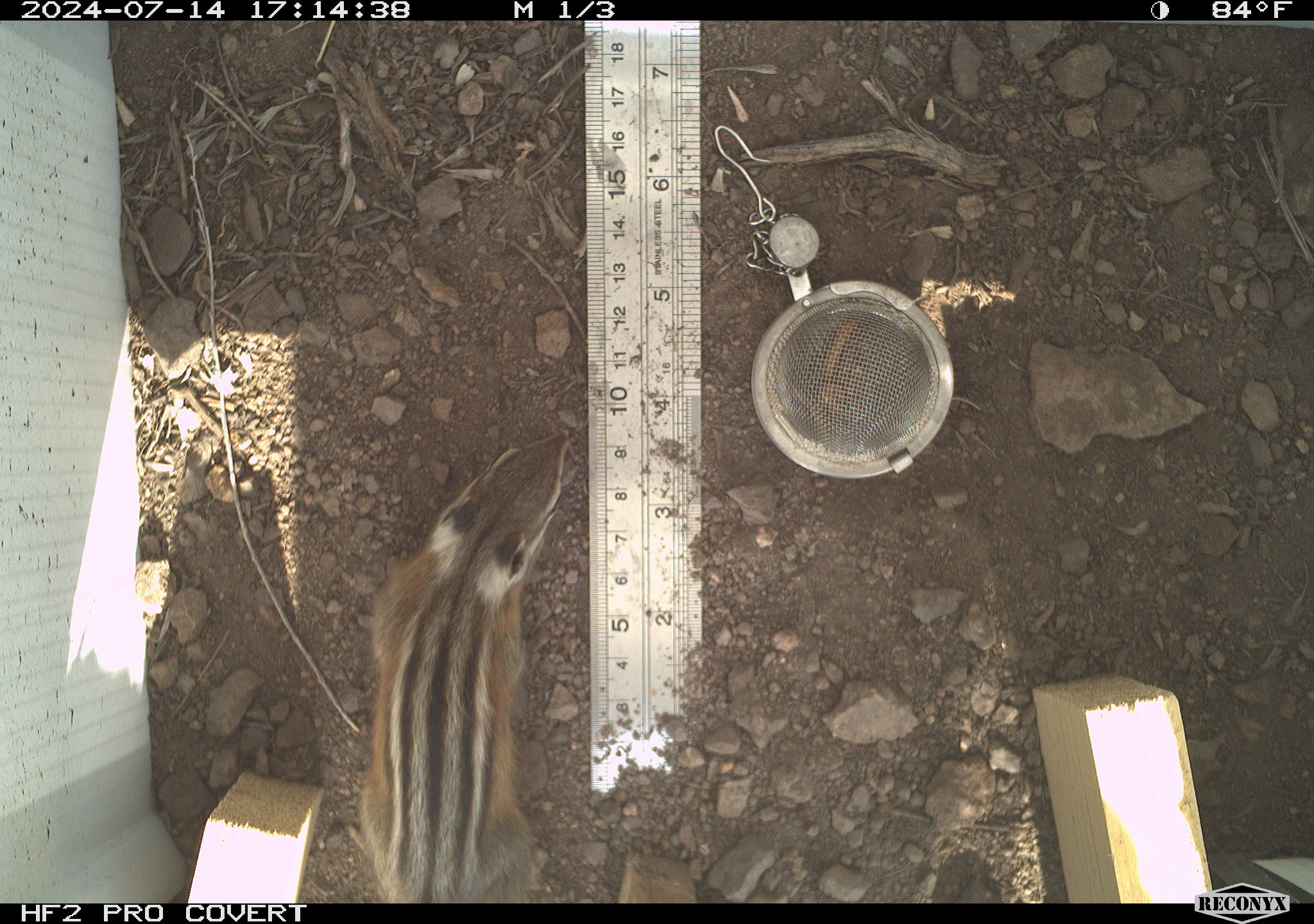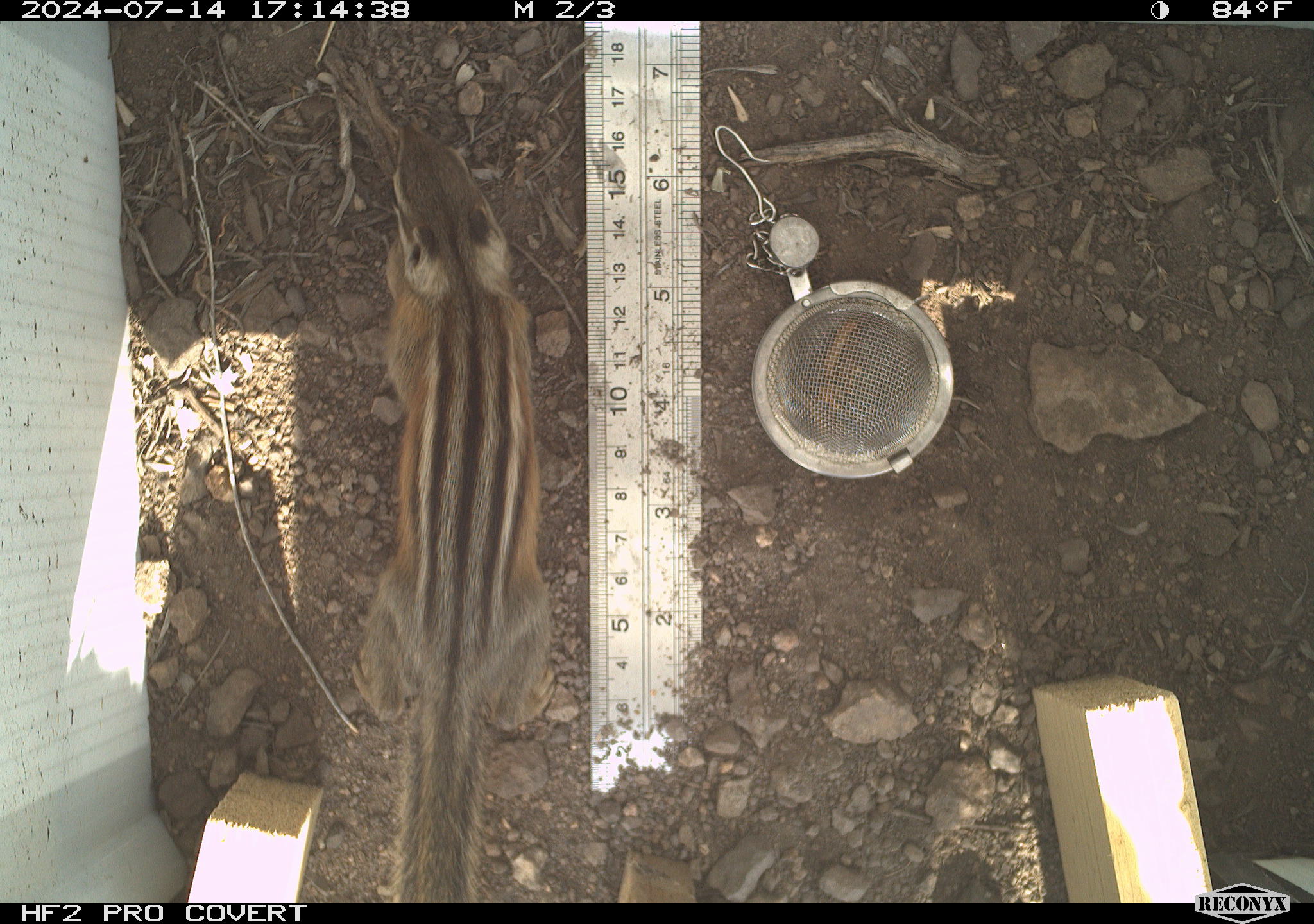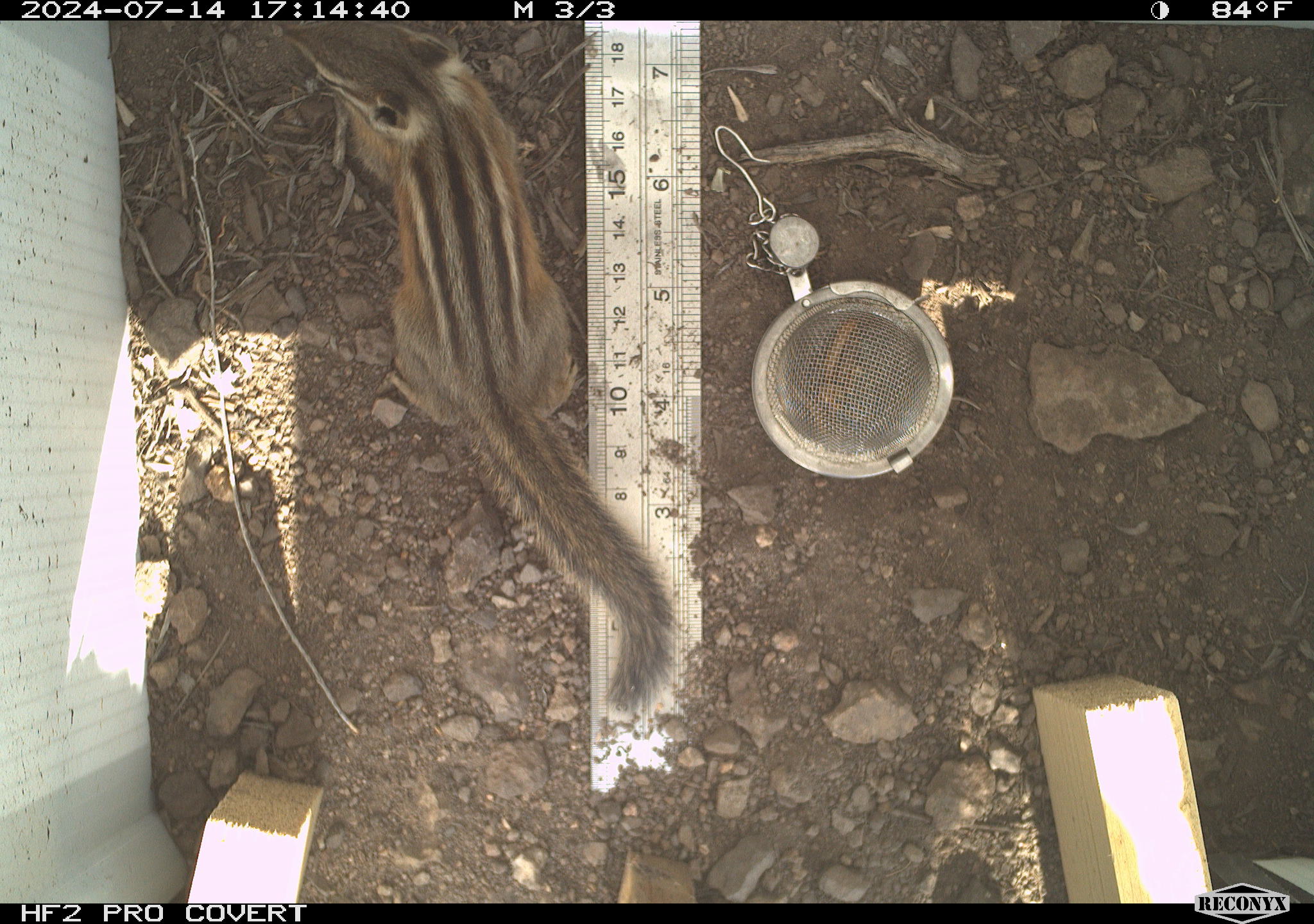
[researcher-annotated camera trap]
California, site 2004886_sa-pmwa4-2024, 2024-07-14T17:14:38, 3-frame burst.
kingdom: Animalia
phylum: Chordata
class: Mammalia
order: Rodentia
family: Sciuridae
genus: Neotamias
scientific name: Neotamias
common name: western chipmunks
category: neotamias species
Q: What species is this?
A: Neotamias species (western chipmunks) (Neotamias).